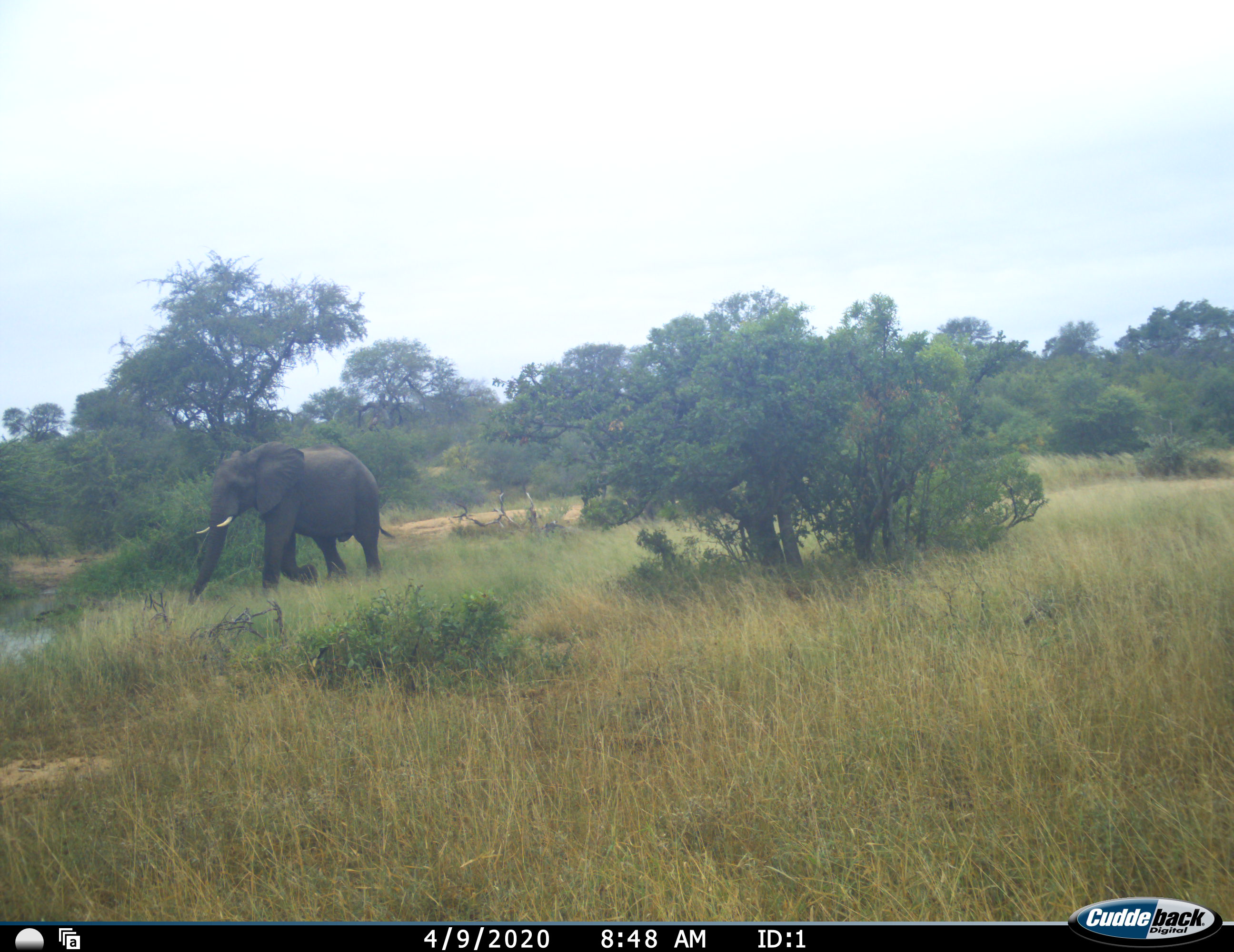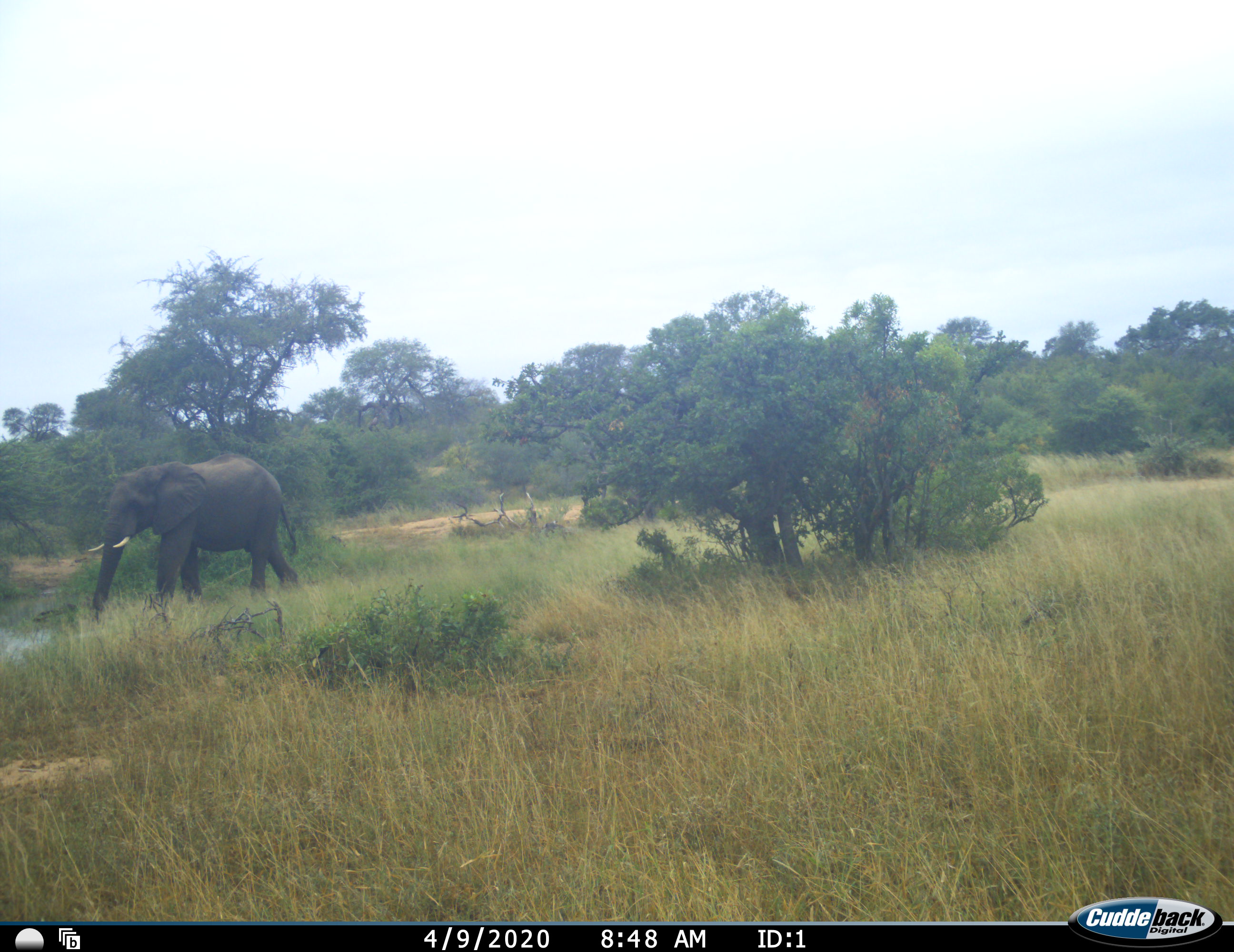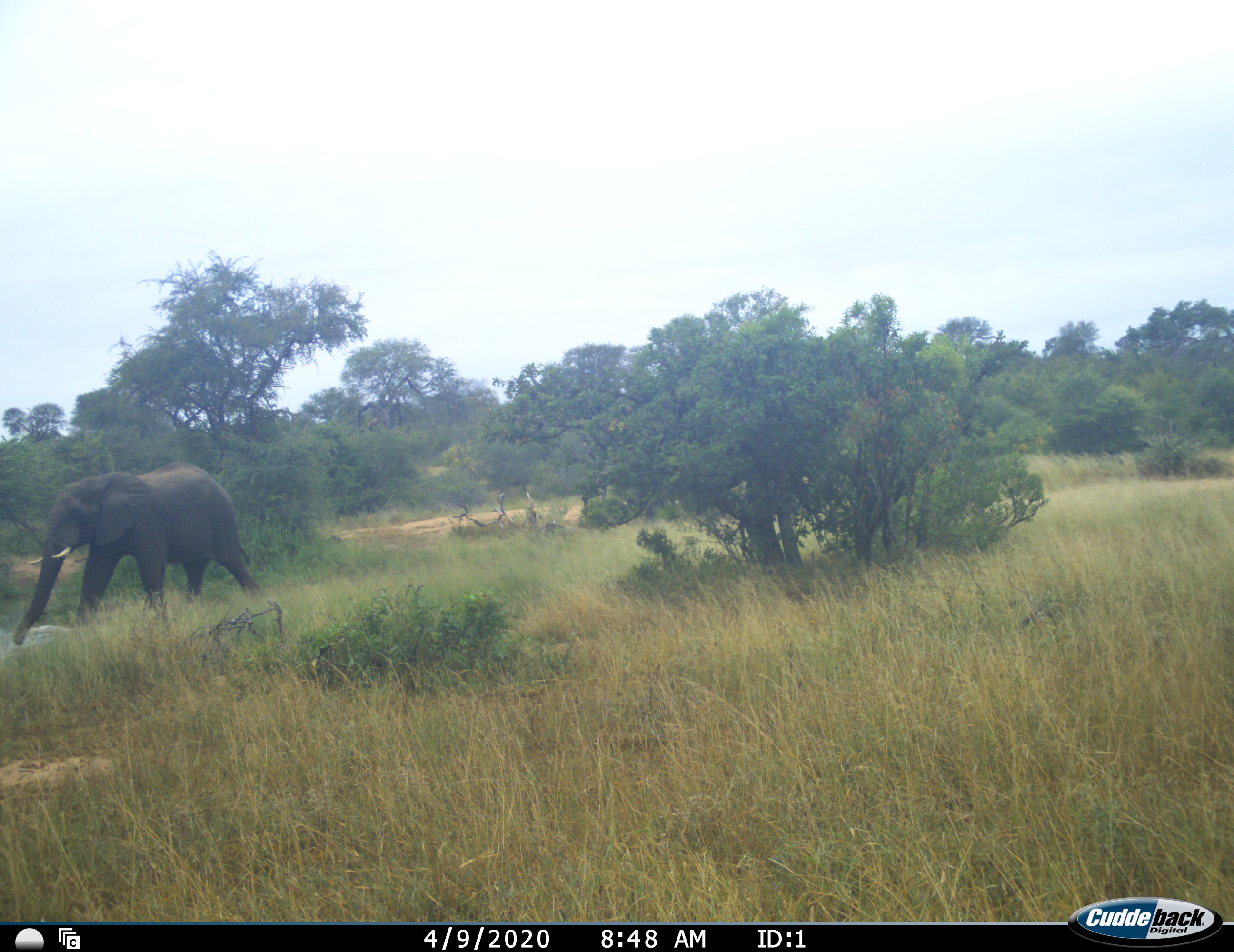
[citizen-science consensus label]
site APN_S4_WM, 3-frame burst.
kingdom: Animalia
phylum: Chordata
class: Mammalia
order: Proboscidea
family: Elephantidae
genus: Loxodonta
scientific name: Loxodonta africana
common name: african bush elephant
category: elephant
Elephant (african bush elephant) (Loxodonta africana), count 1. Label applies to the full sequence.